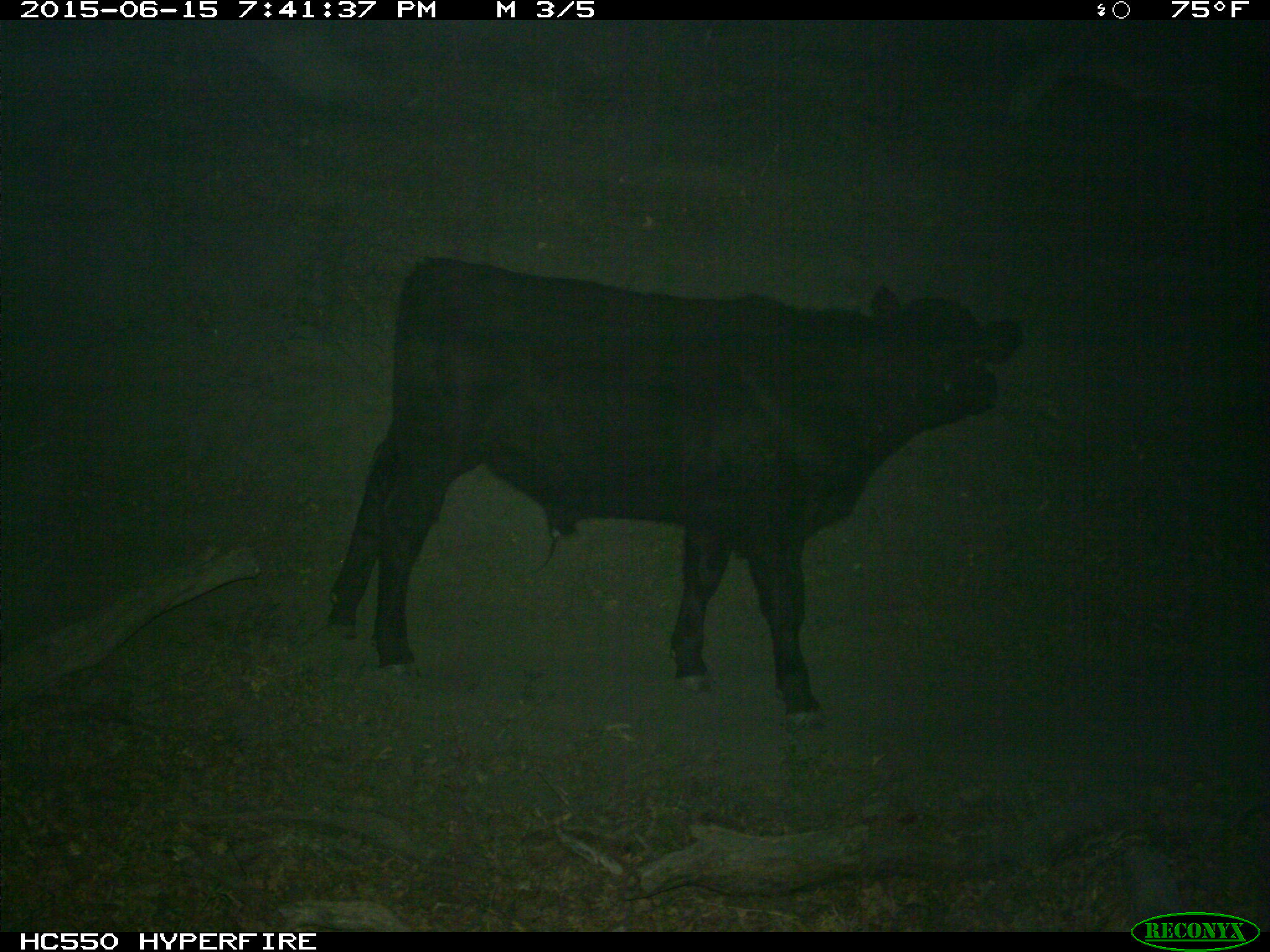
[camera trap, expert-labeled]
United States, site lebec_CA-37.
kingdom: Animalia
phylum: Chordata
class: Mammalia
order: Artiodactyla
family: Bovidae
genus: Bos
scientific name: Bos taurus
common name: domestic cow